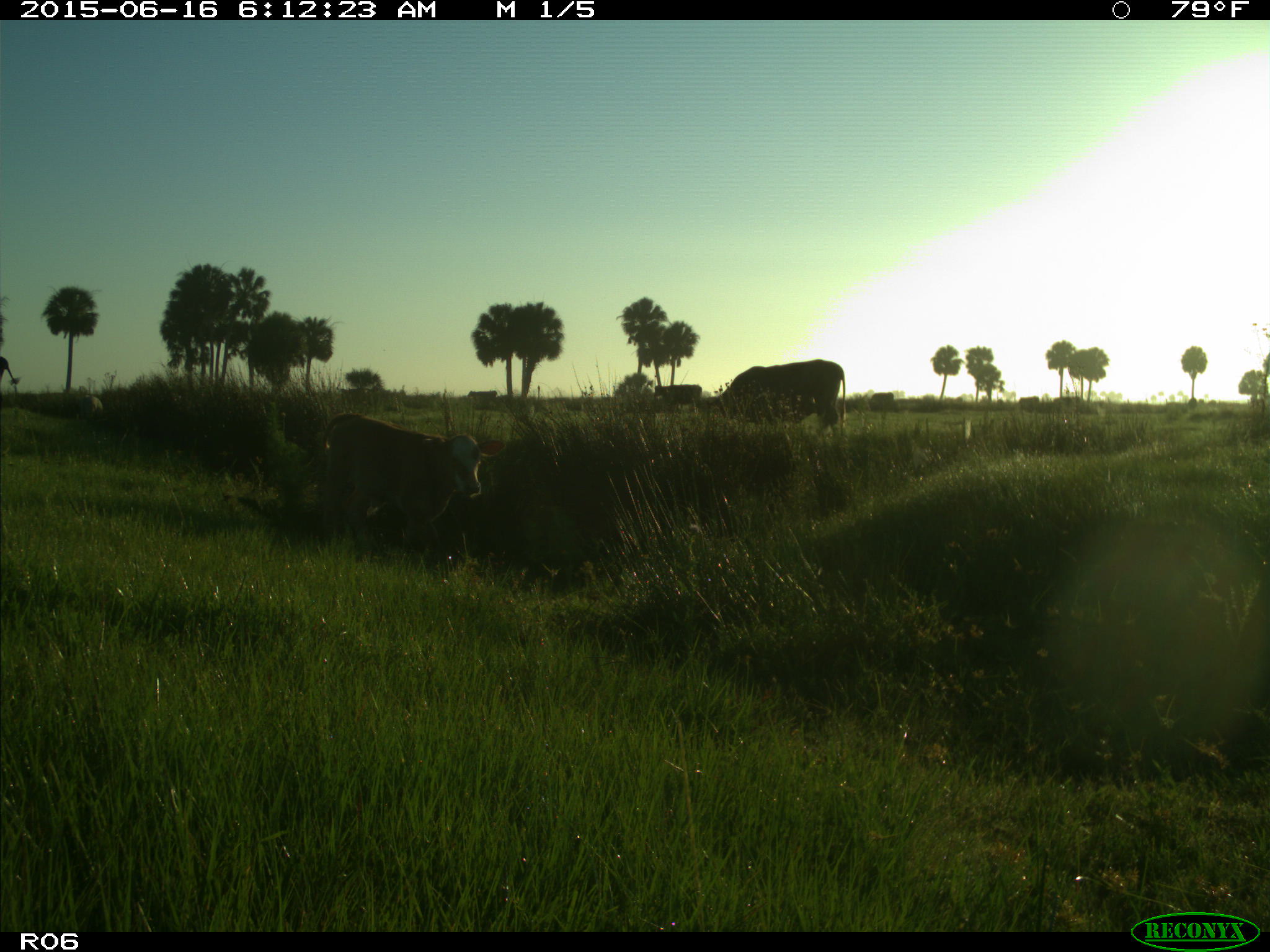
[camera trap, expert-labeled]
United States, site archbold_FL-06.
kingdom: Animalia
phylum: Chordata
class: Mammalia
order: Artiodactyla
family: Bovidae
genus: Bos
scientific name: Bos taurus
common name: domestic cow